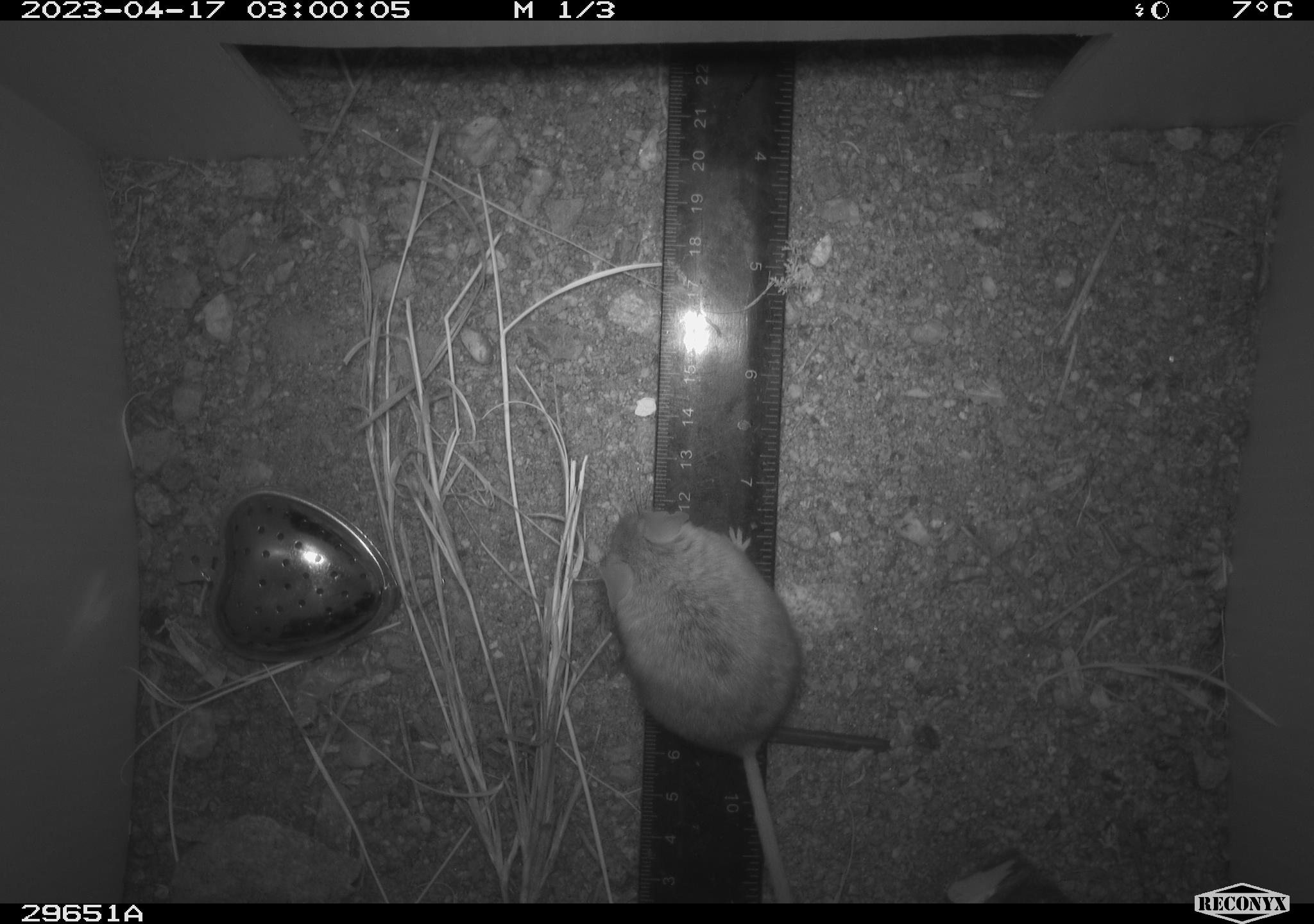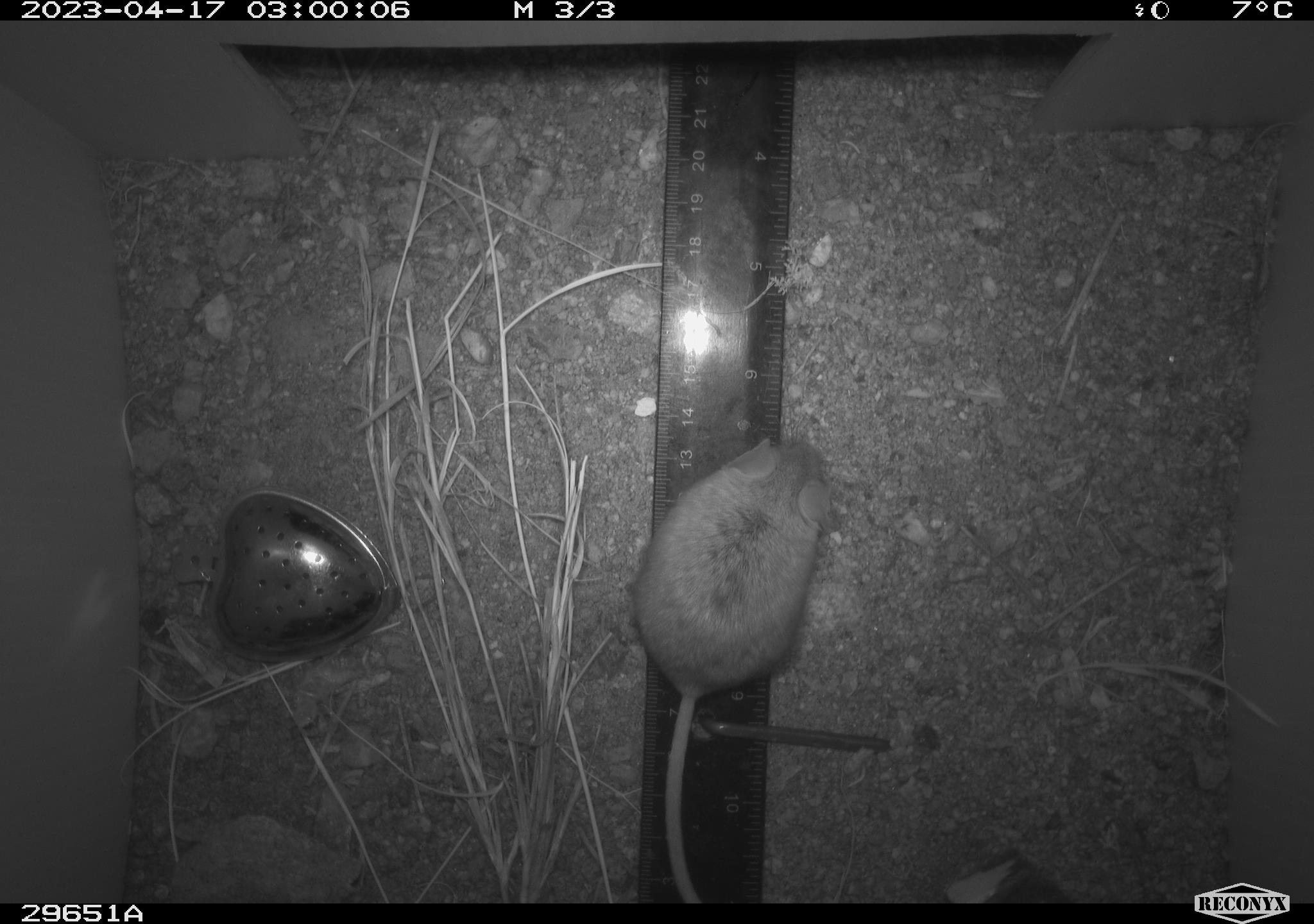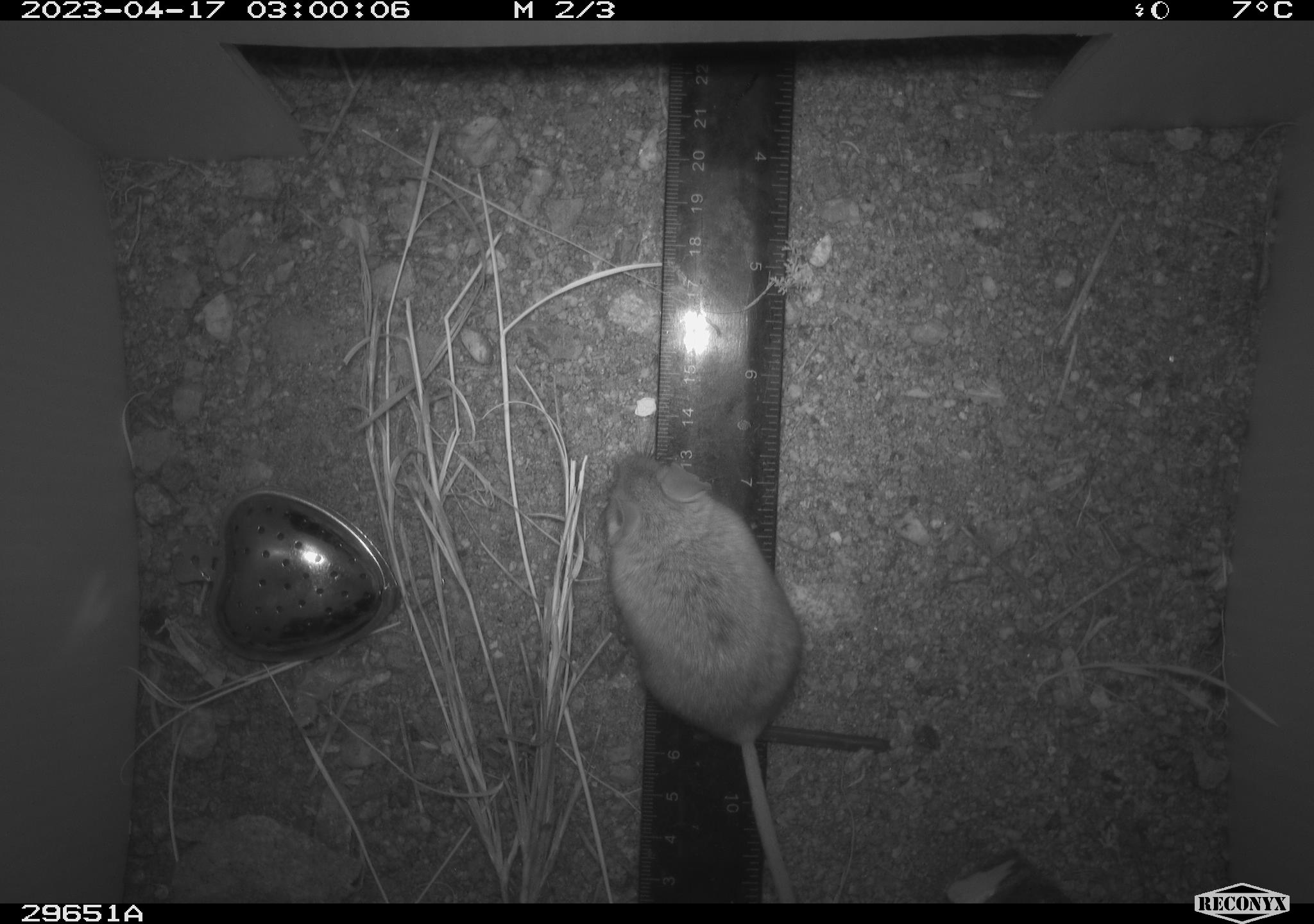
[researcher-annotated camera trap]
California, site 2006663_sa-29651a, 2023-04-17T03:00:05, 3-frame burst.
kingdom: Animalia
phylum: Chordata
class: Mammalia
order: Rodentia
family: Cricetidae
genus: Peromyscus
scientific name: Peromyscus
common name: deer mice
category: peromyscus species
Peromyscus species (deer mice) (Peromyscus).